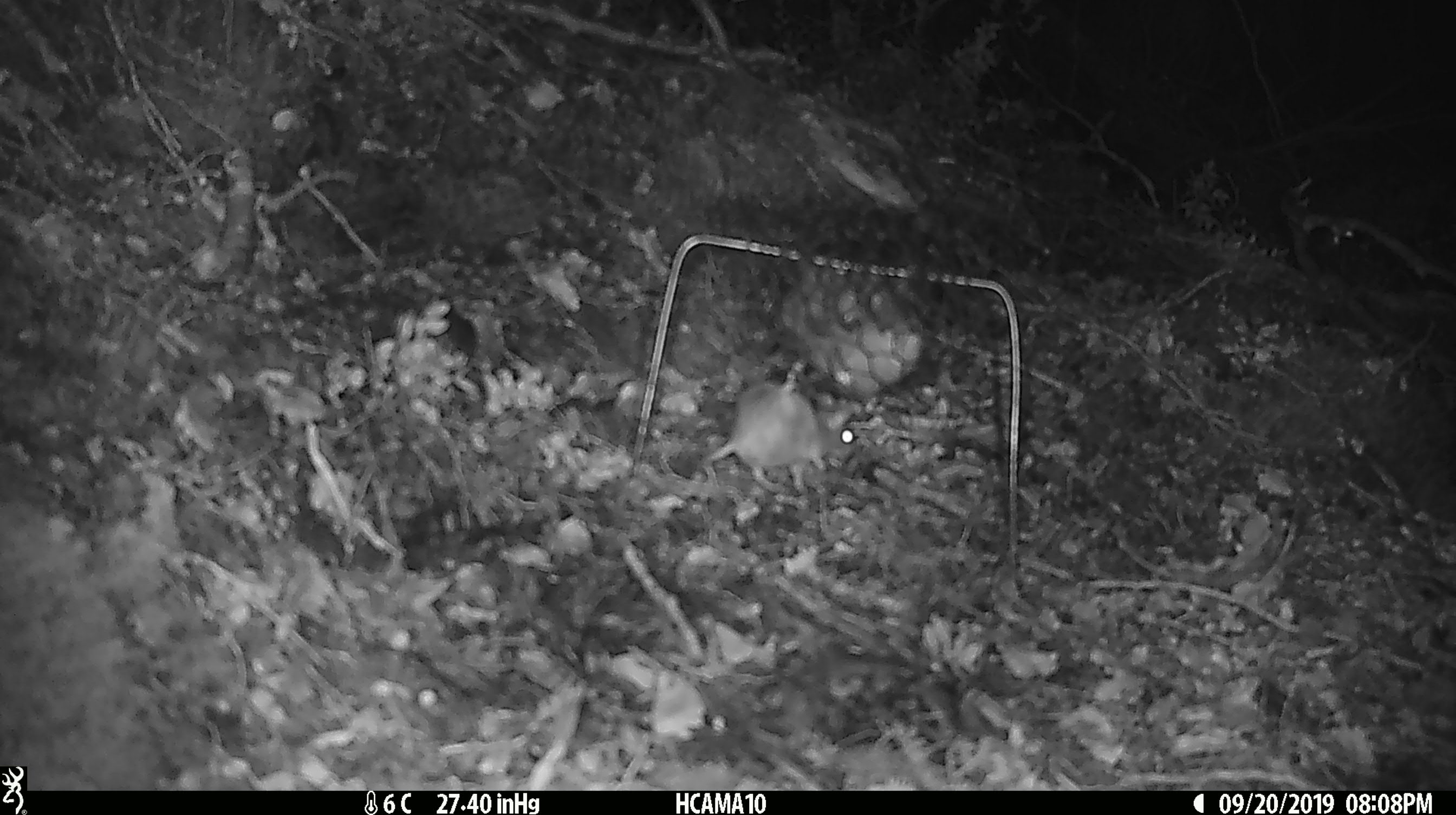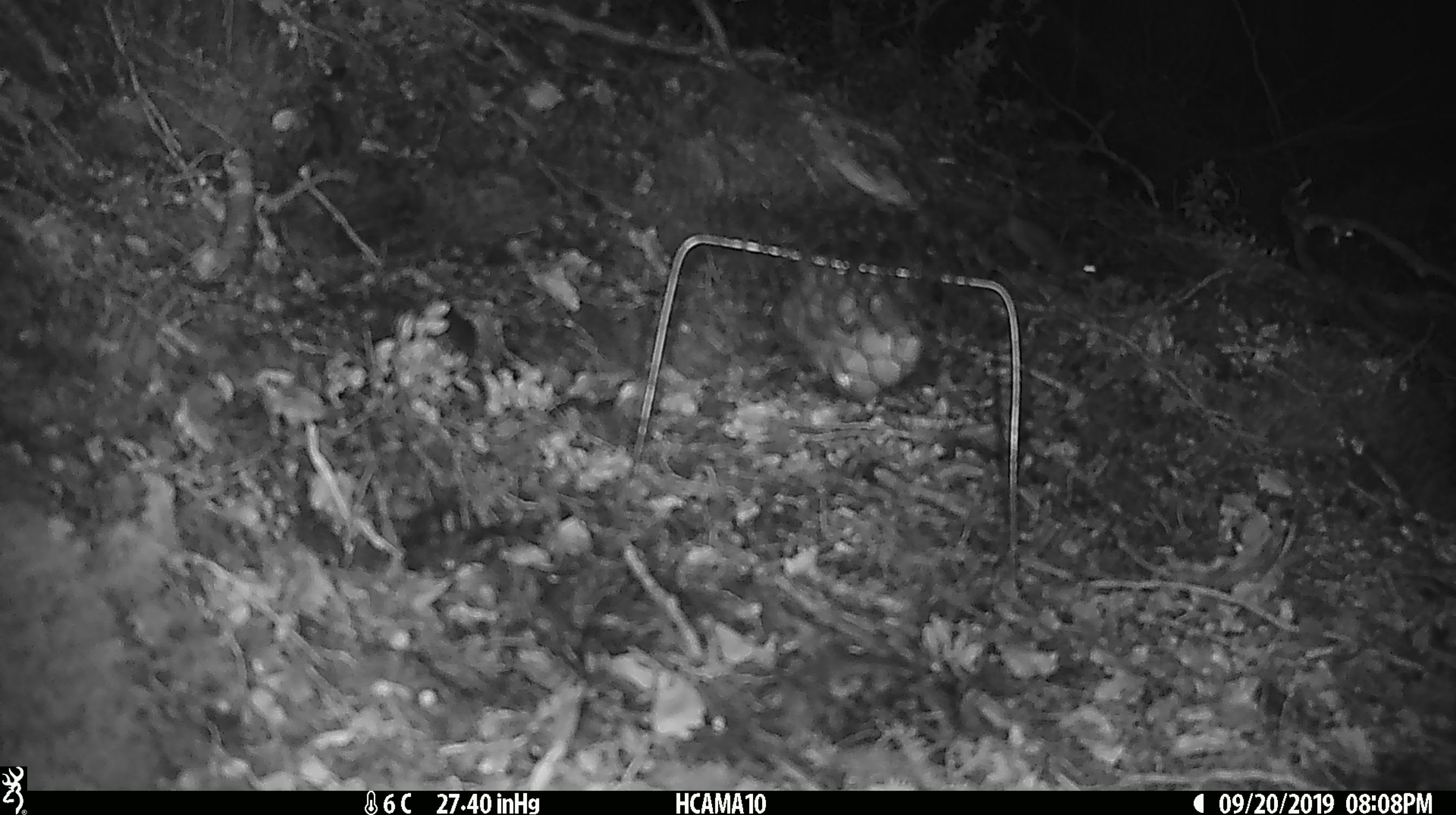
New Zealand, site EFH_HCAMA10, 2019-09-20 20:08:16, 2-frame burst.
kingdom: Animalia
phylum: Chordata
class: Mammalia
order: Rodentia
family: Muridae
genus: Mus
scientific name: Mus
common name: mouse